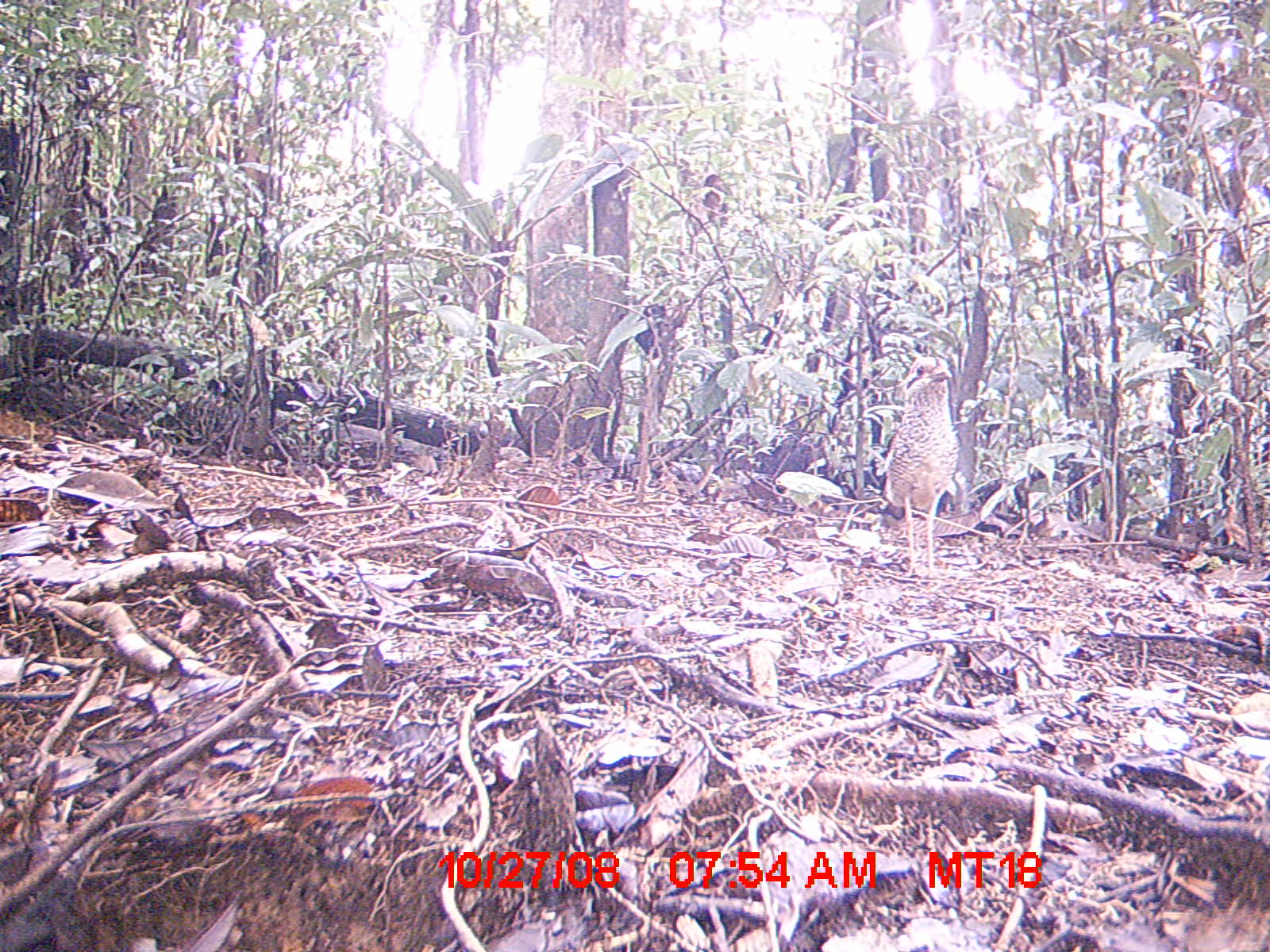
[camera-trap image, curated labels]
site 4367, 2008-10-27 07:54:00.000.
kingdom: Animalia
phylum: Chordata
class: Aves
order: Coraciiformes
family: Brachypteraciidae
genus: Brachypteracias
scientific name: Brachypteracias squamiger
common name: scaly ground-roller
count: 1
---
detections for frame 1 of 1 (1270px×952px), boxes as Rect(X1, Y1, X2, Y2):
brachypteracias squamiger: Rect(877, 351, 959, 579)